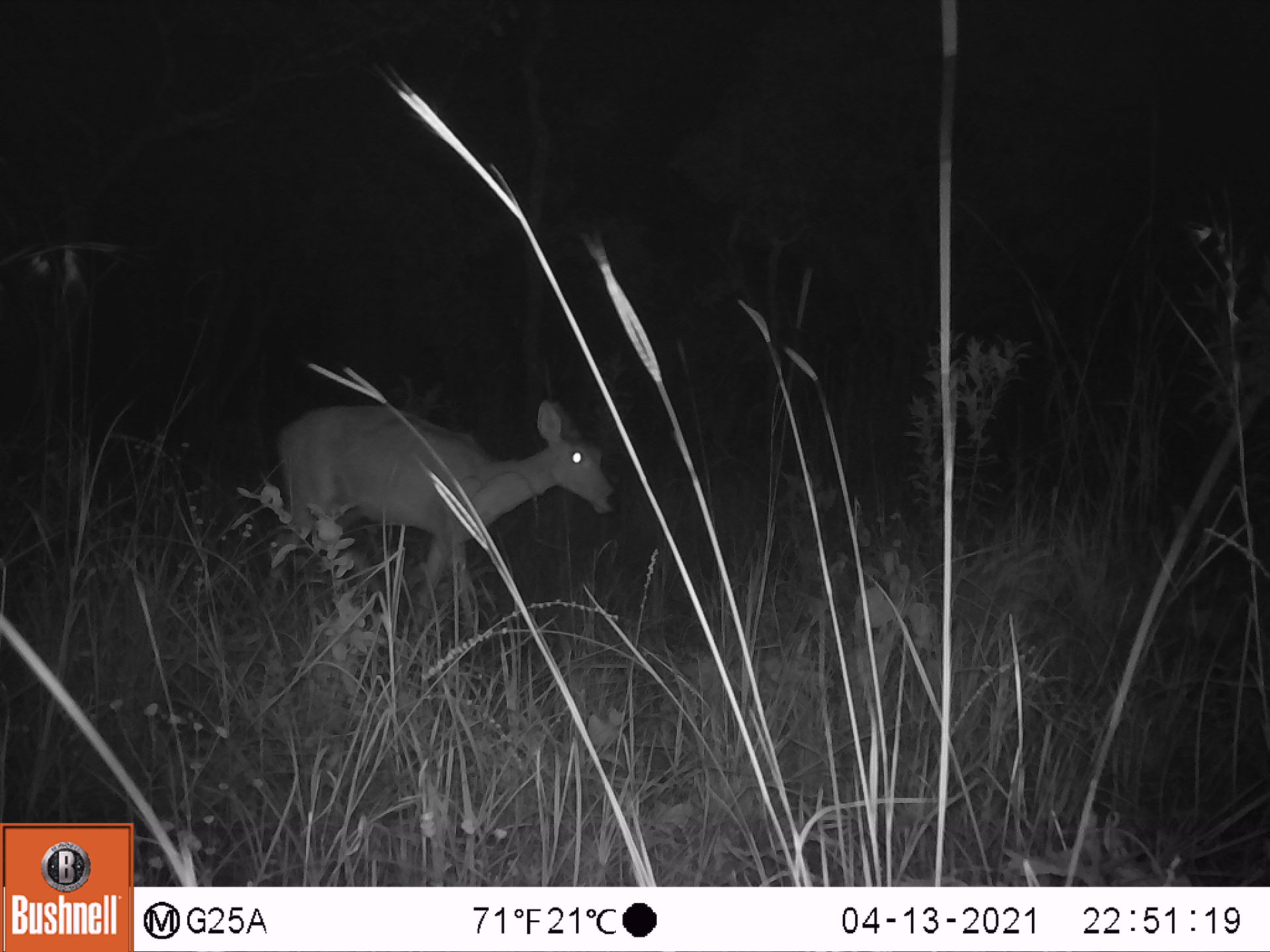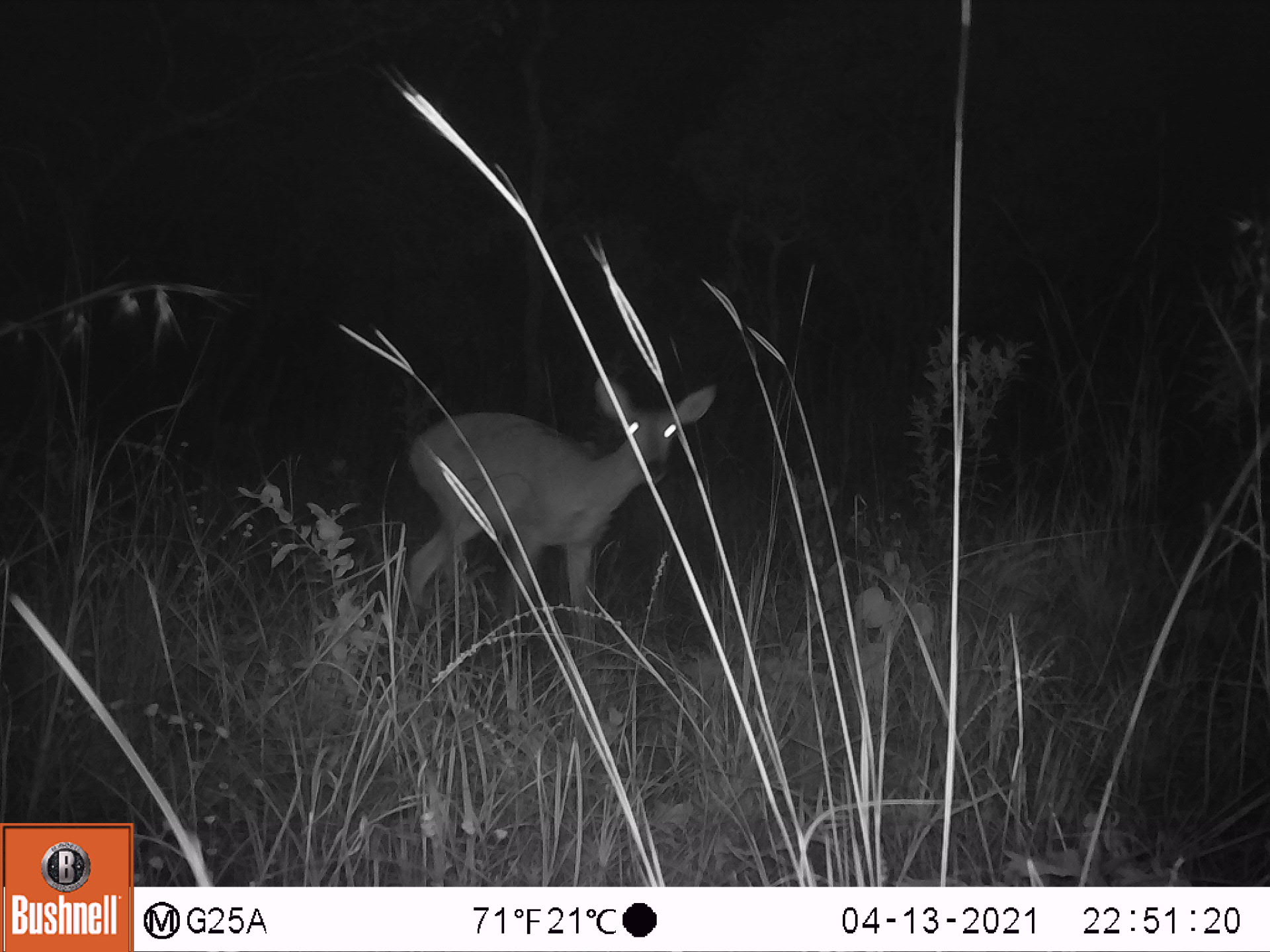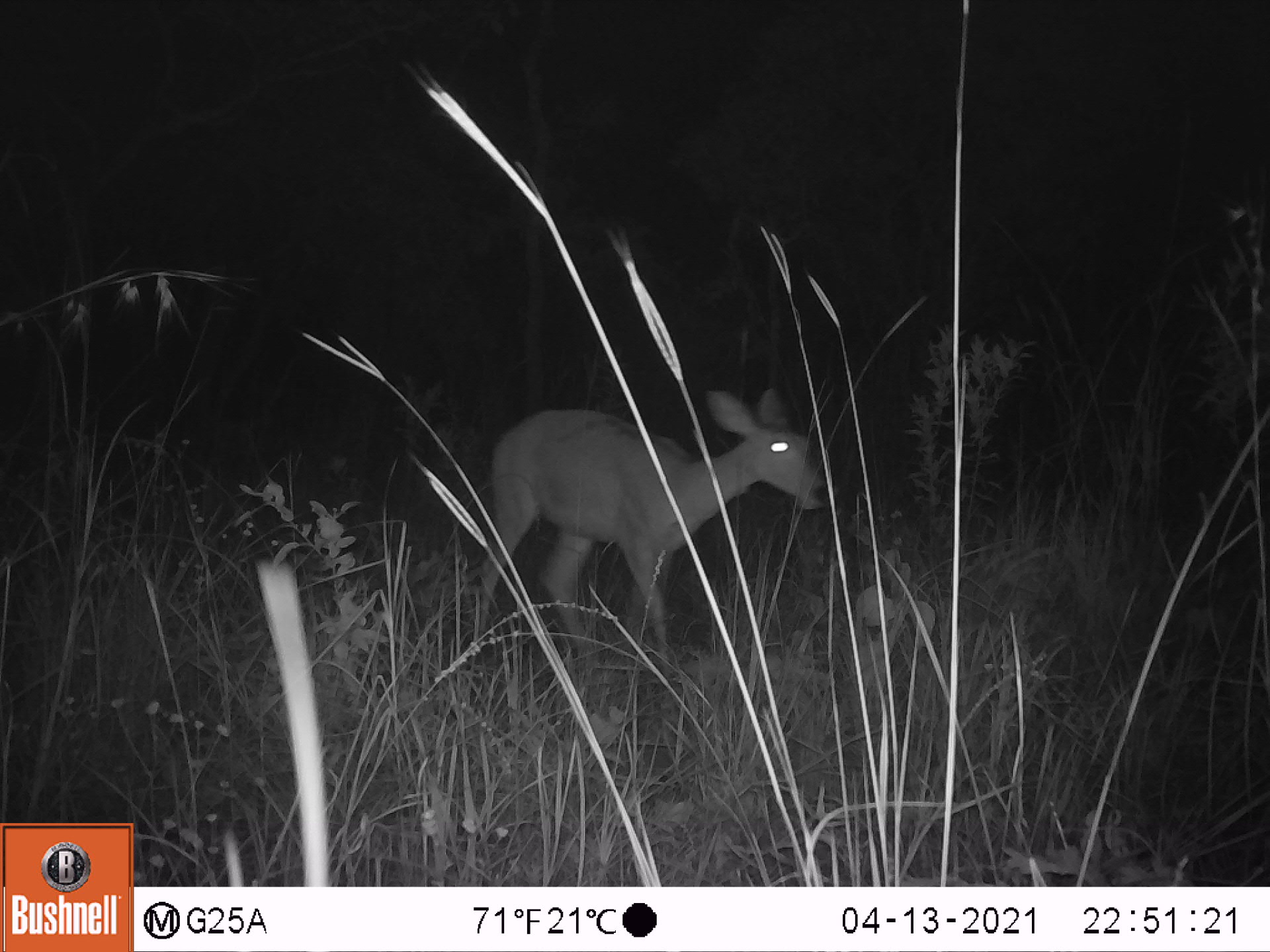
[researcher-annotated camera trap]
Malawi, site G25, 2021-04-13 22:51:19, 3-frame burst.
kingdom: Animalia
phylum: Chordata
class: Mammalia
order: Artiodactyla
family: Bovidae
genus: Redunca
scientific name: Redunca arundinum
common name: southern reedbuck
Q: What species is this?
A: Southern reedbuck (Redunca arundinum).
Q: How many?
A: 1.